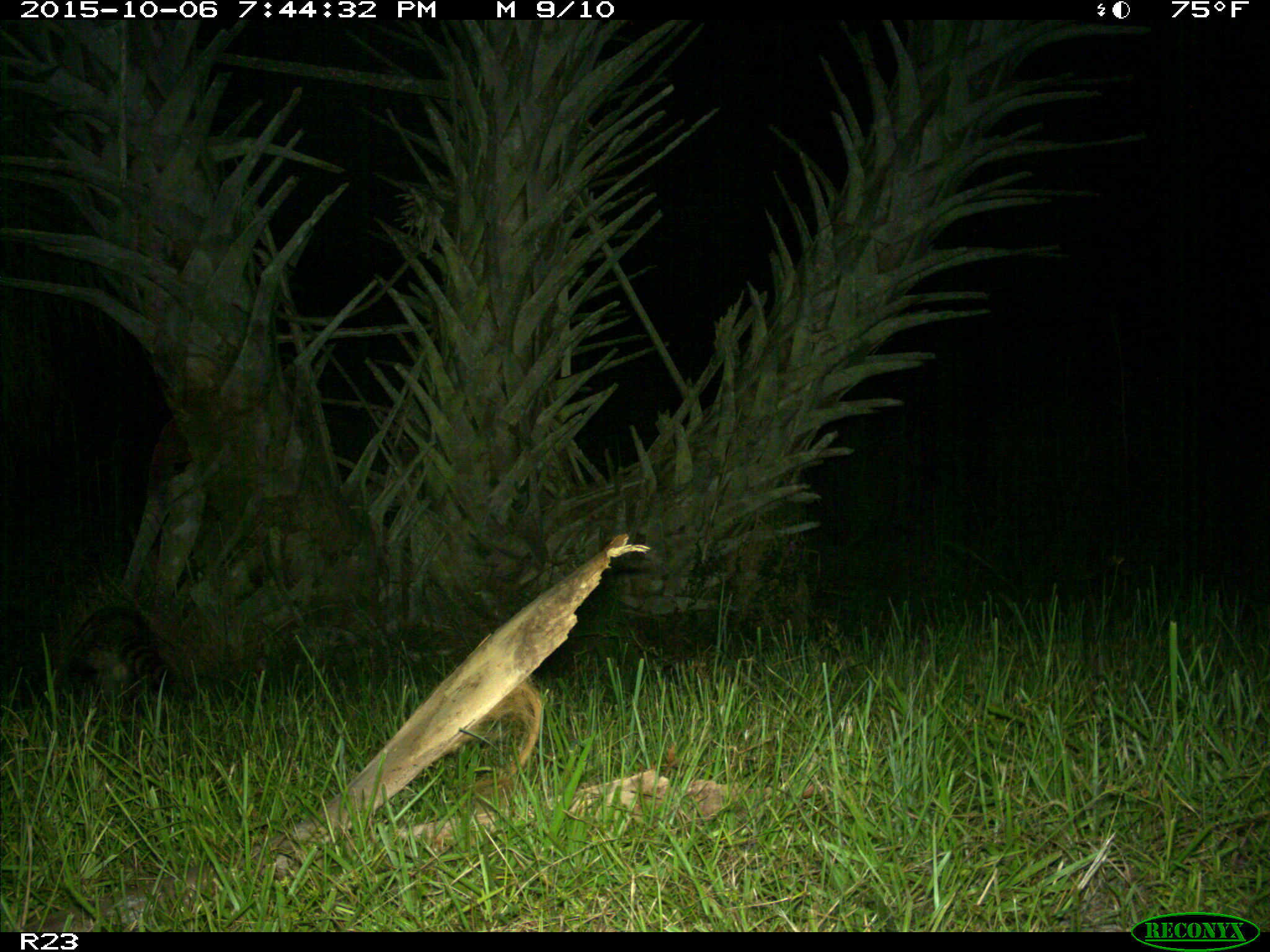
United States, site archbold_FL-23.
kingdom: Animalia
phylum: Chordata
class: Mammalia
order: Carnivora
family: Procyonidae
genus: Procyon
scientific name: Procyon lotor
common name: common raccoon